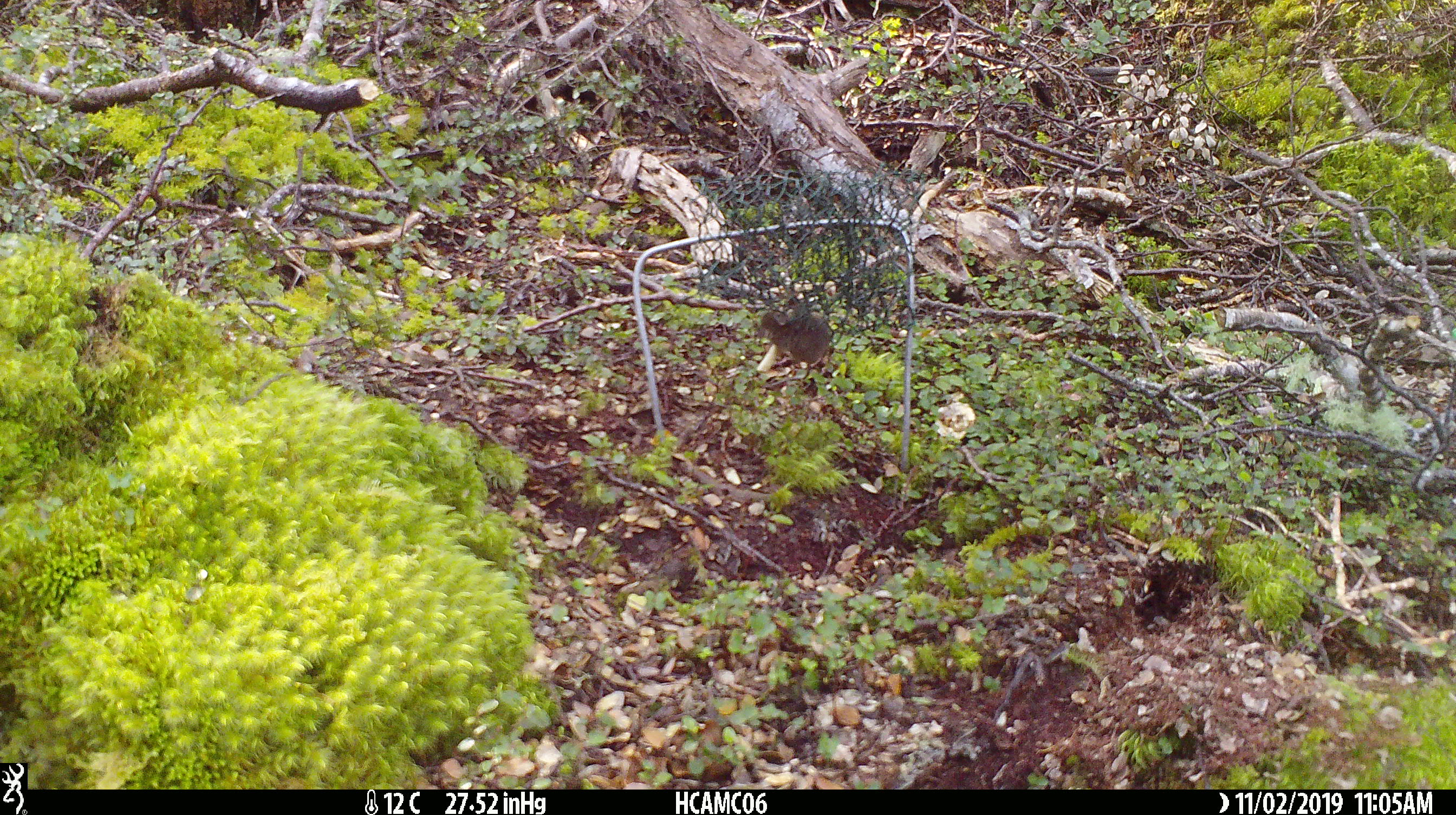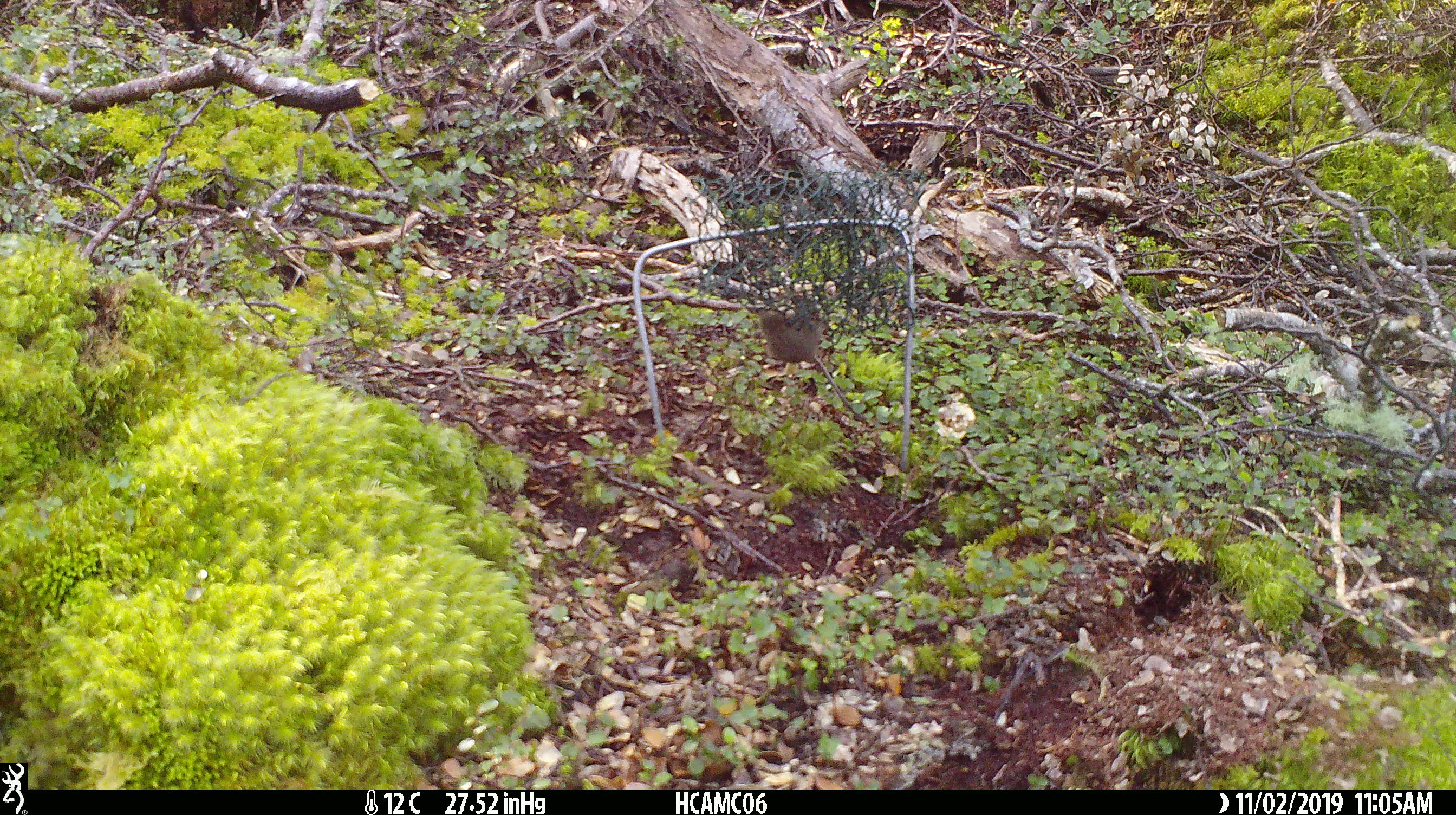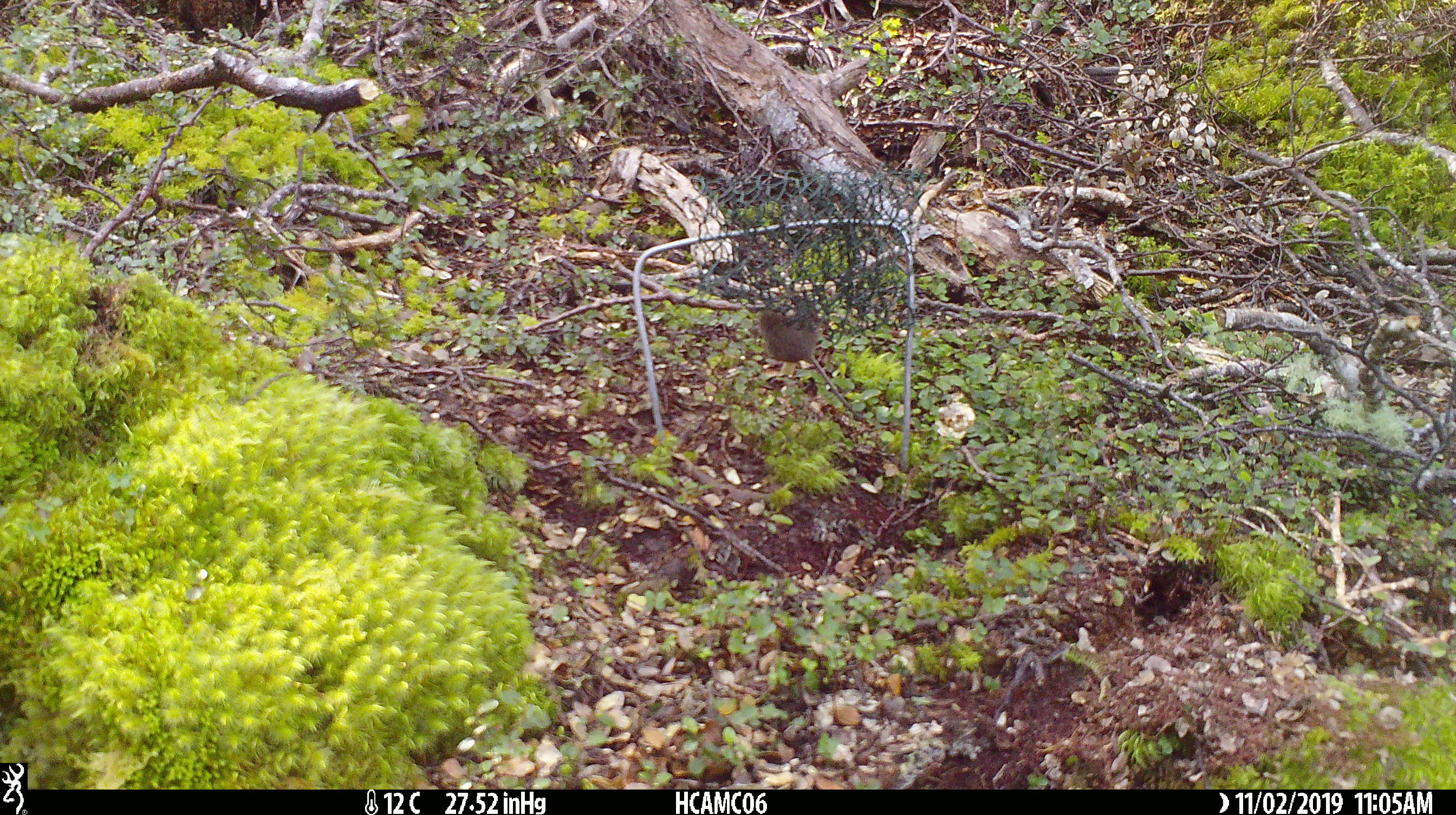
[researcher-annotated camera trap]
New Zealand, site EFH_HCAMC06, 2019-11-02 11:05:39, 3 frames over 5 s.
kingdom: Animalia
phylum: Chordata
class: Mammalia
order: Rodentia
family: Muridae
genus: Mus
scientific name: Mus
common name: mouse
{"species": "mouse (Mus)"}